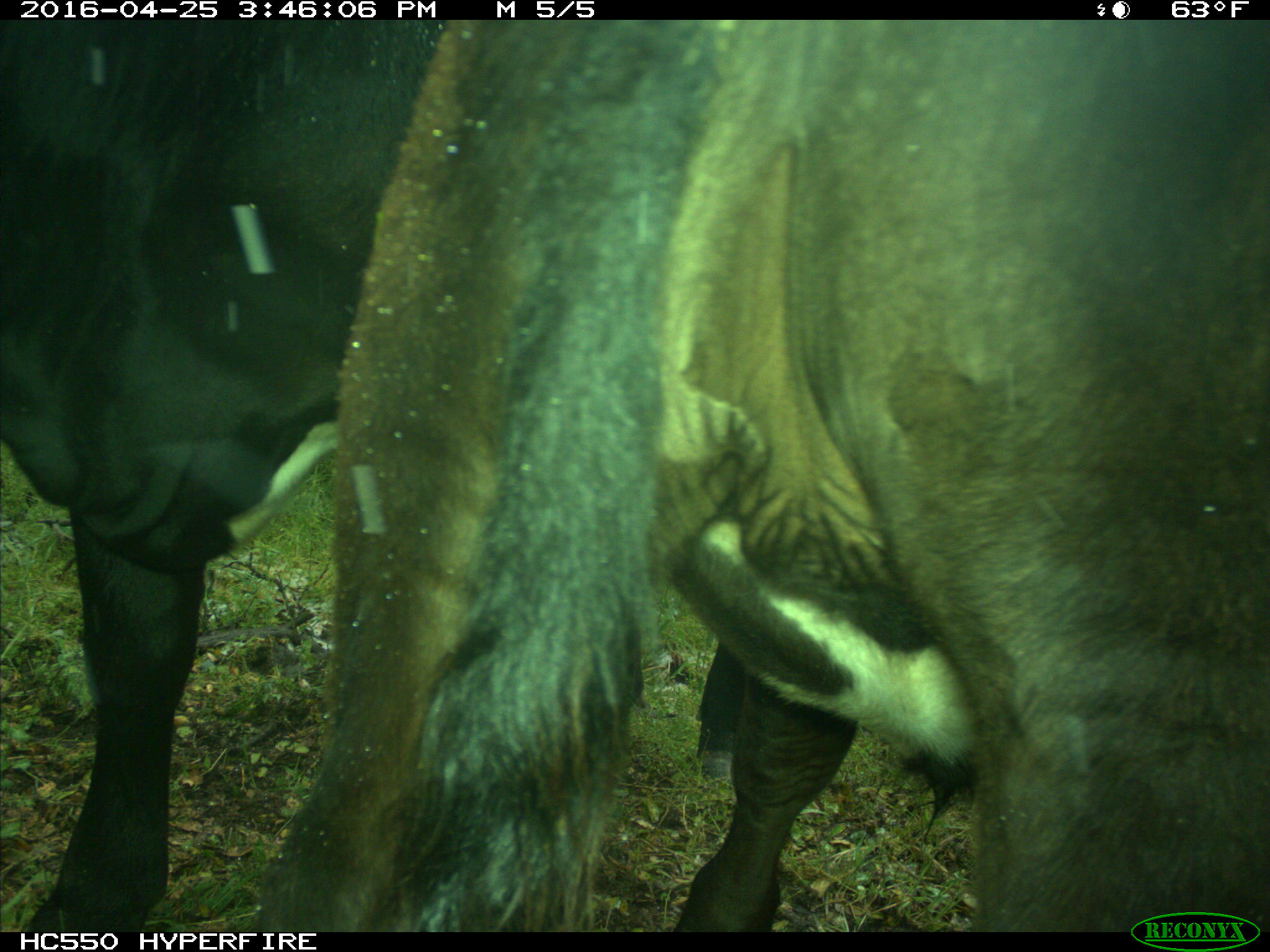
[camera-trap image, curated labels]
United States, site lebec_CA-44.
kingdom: Animalia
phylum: Chordata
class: Mammalia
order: Artiodactyla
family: Bovidae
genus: Bos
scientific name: Bos taurus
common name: domestic cow